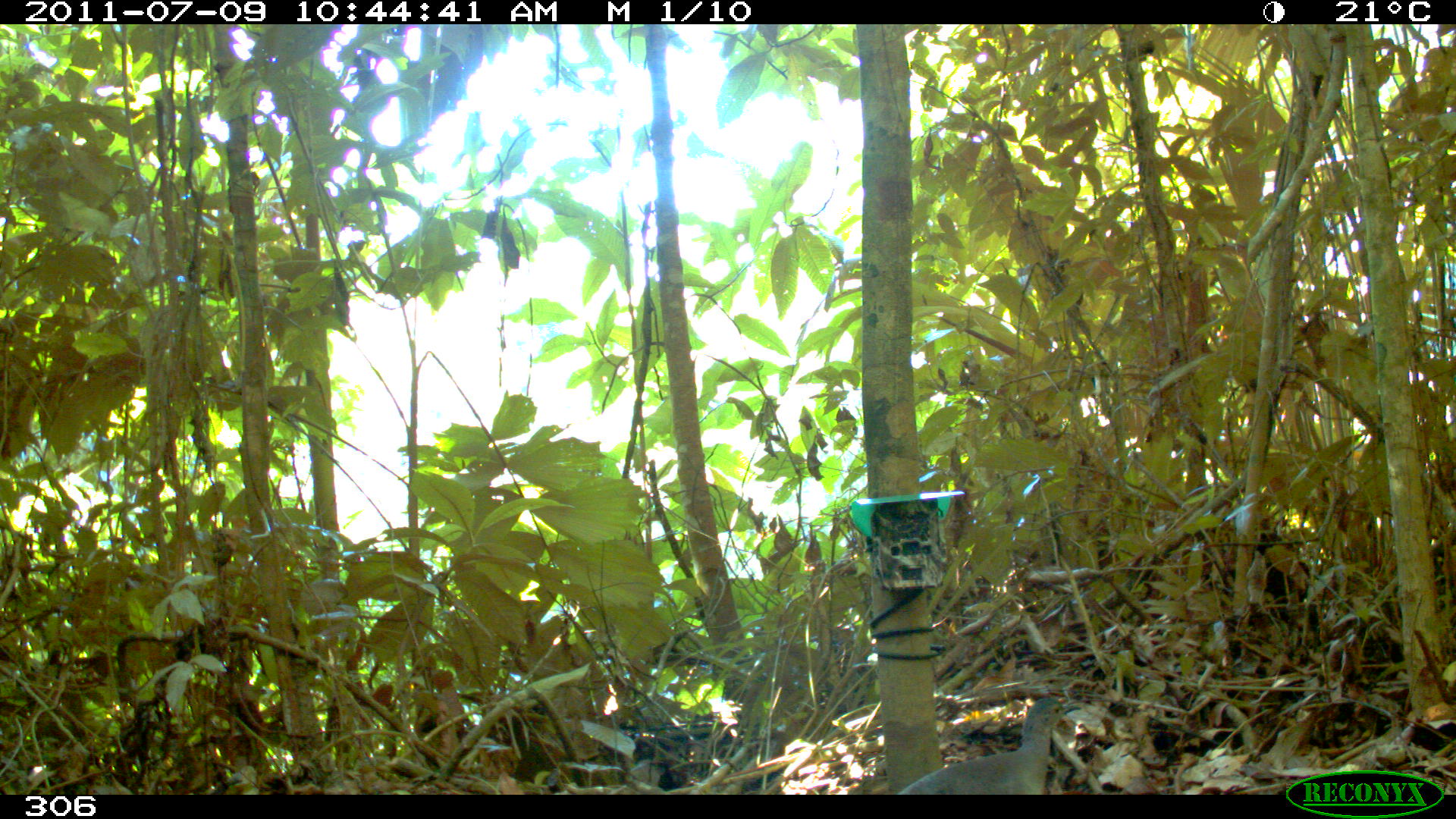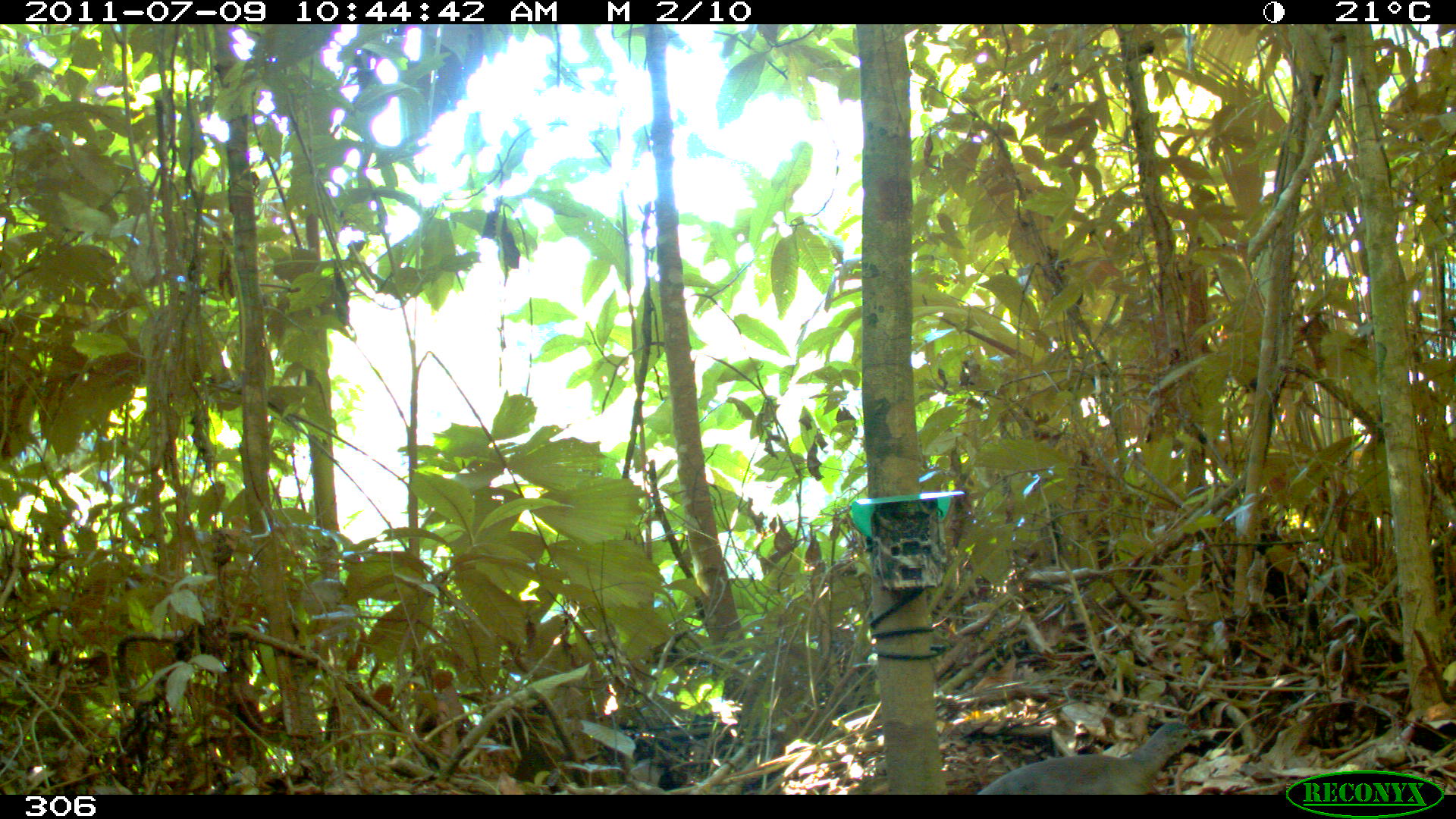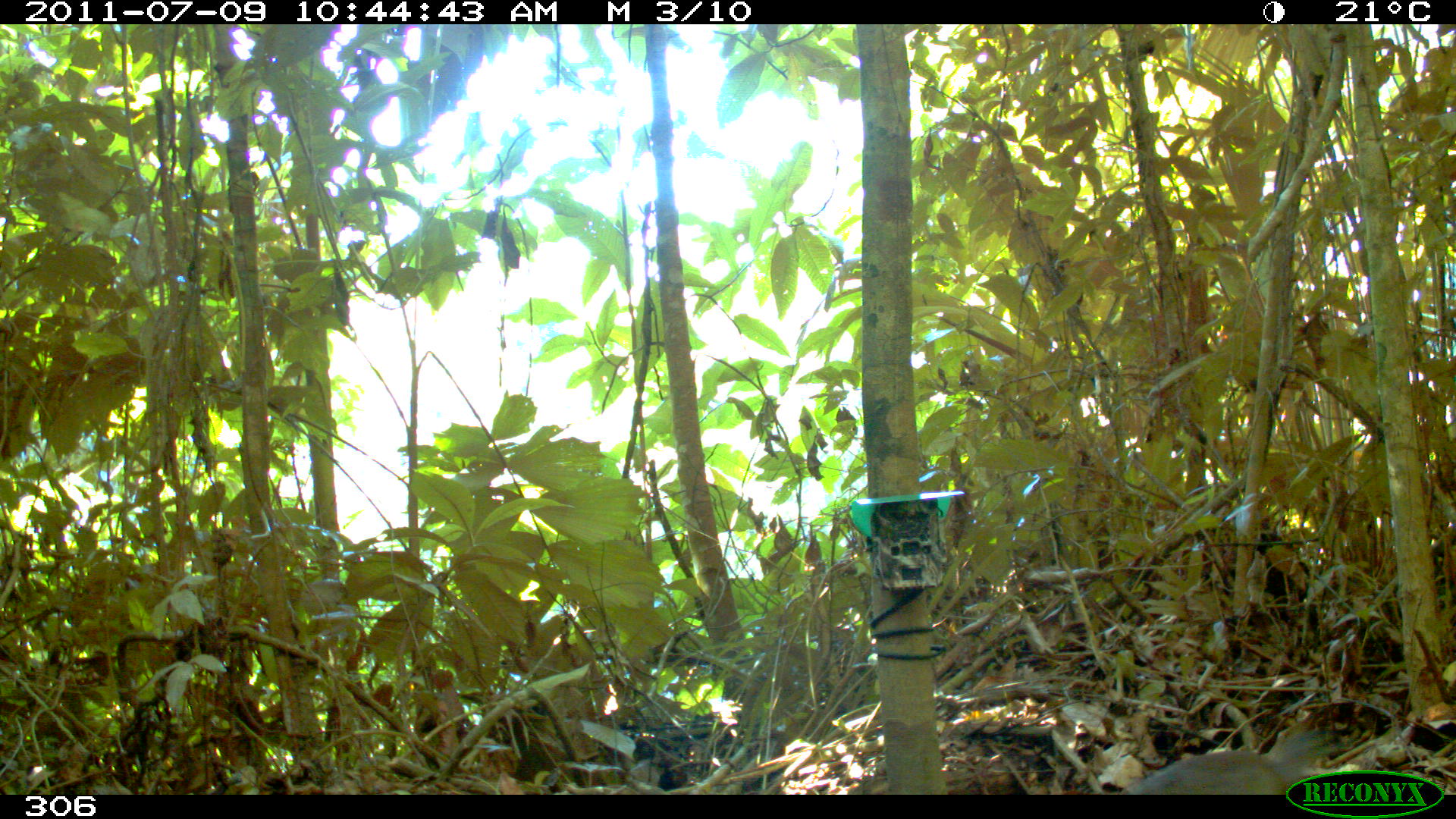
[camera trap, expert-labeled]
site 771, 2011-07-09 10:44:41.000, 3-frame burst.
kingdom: Animalia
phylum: Chordata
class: Aves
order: Galliformes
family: Phasianidae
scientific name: Phasianidae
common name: quails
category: quail